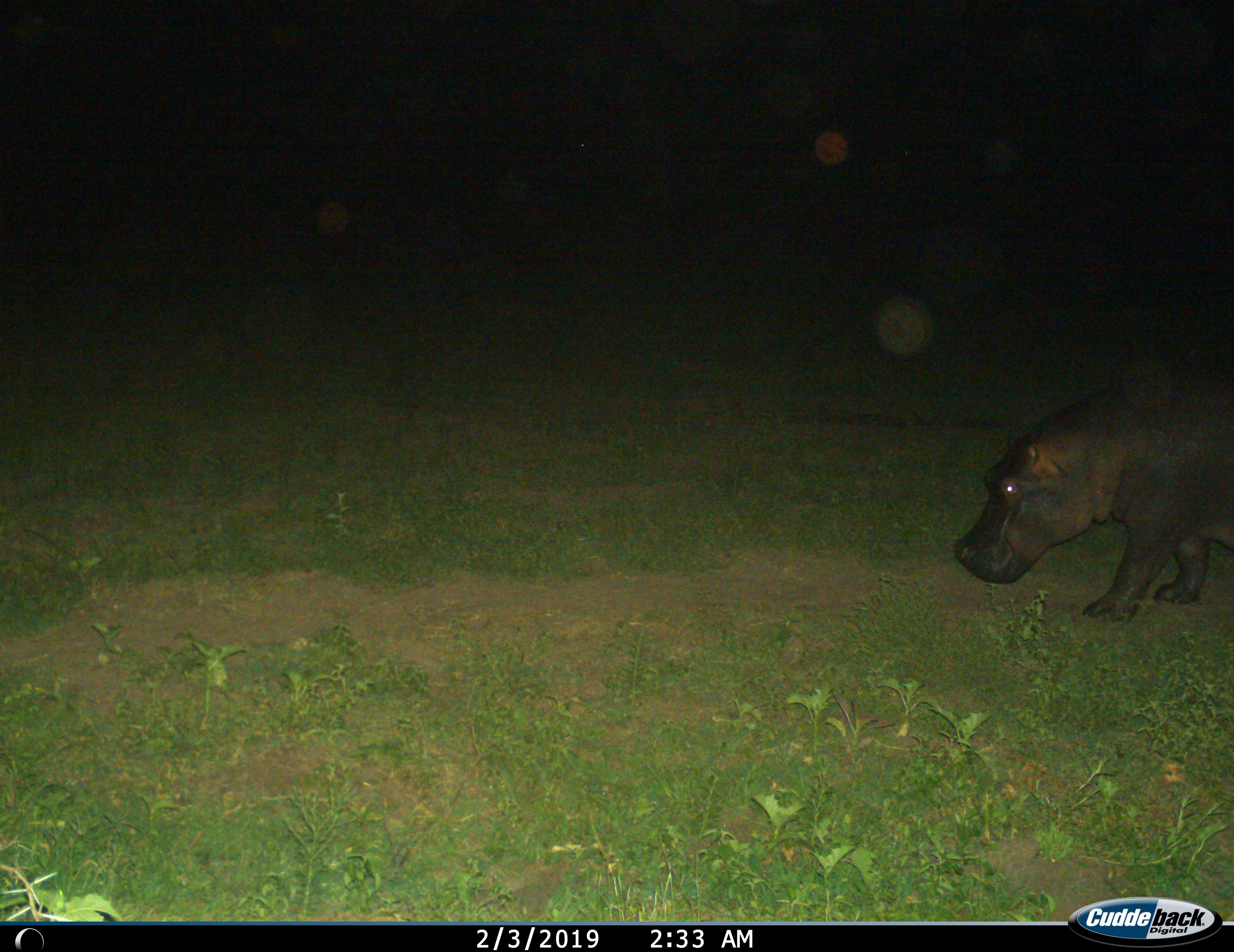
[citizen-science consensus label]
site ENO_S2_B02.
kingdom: Animalia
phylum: Chordata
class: Mammalia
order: Artiodactyla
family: Hippopotamidae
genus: Hippopotamus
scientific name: Hippopotamus amphibius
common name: hippopotamus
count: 1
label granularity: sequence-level